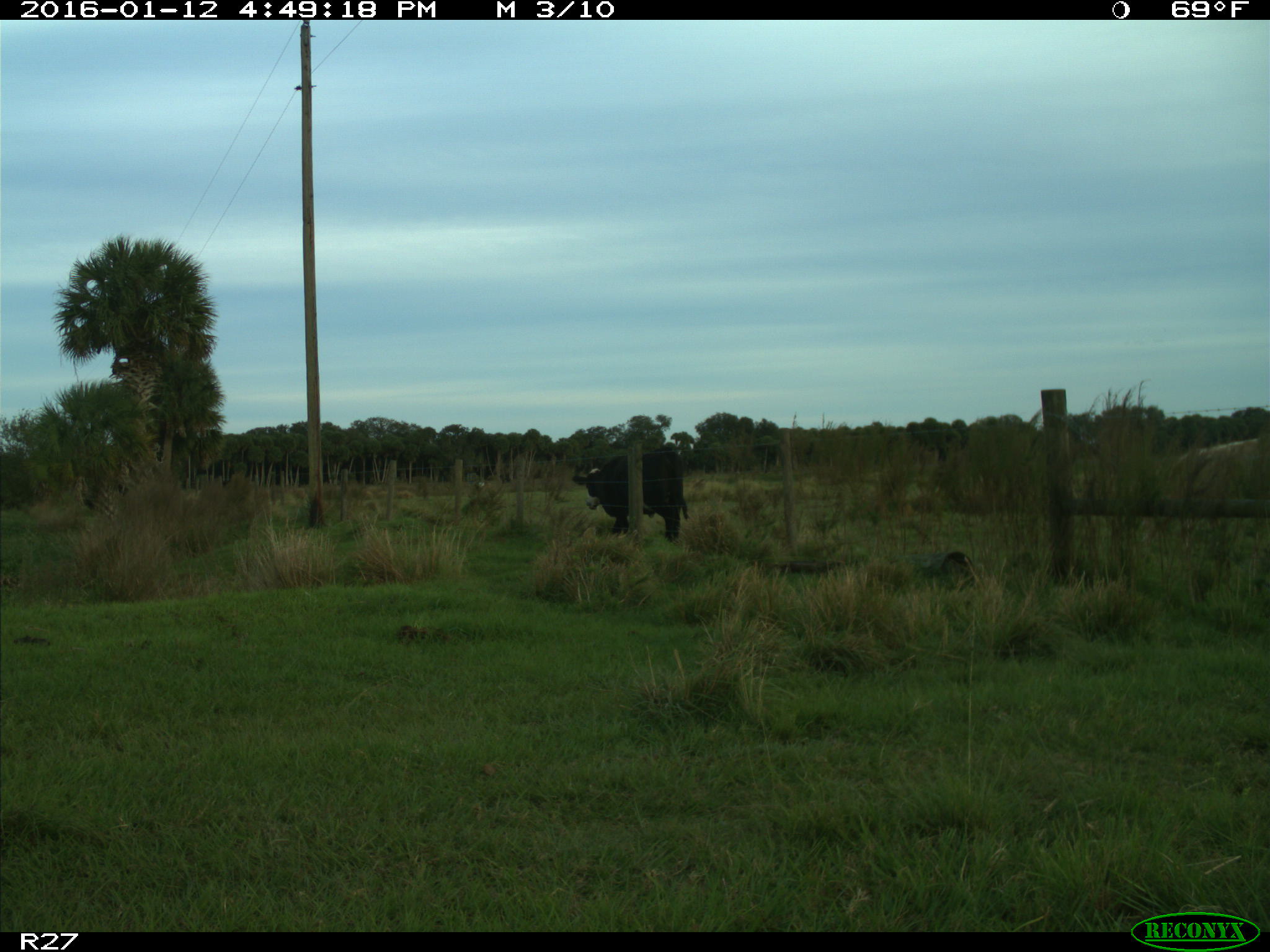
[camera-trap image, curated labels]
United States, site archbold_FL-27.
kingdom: Animalia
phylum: Chordata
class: Mammalia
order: Artiodactyla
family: Bovidae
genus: Bos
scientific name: Bos taurus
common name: domestic cow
Bos taurus (domestic cow).